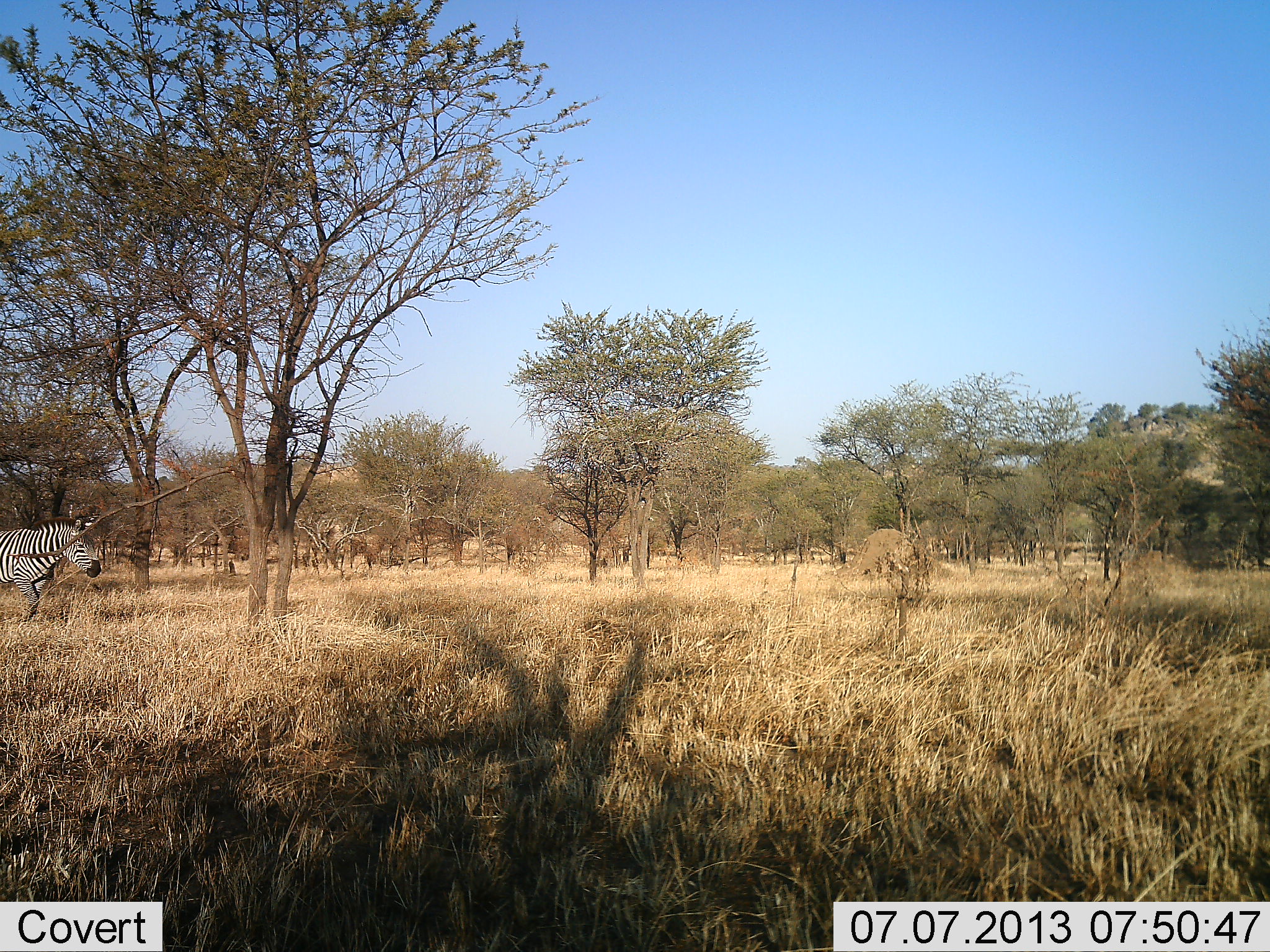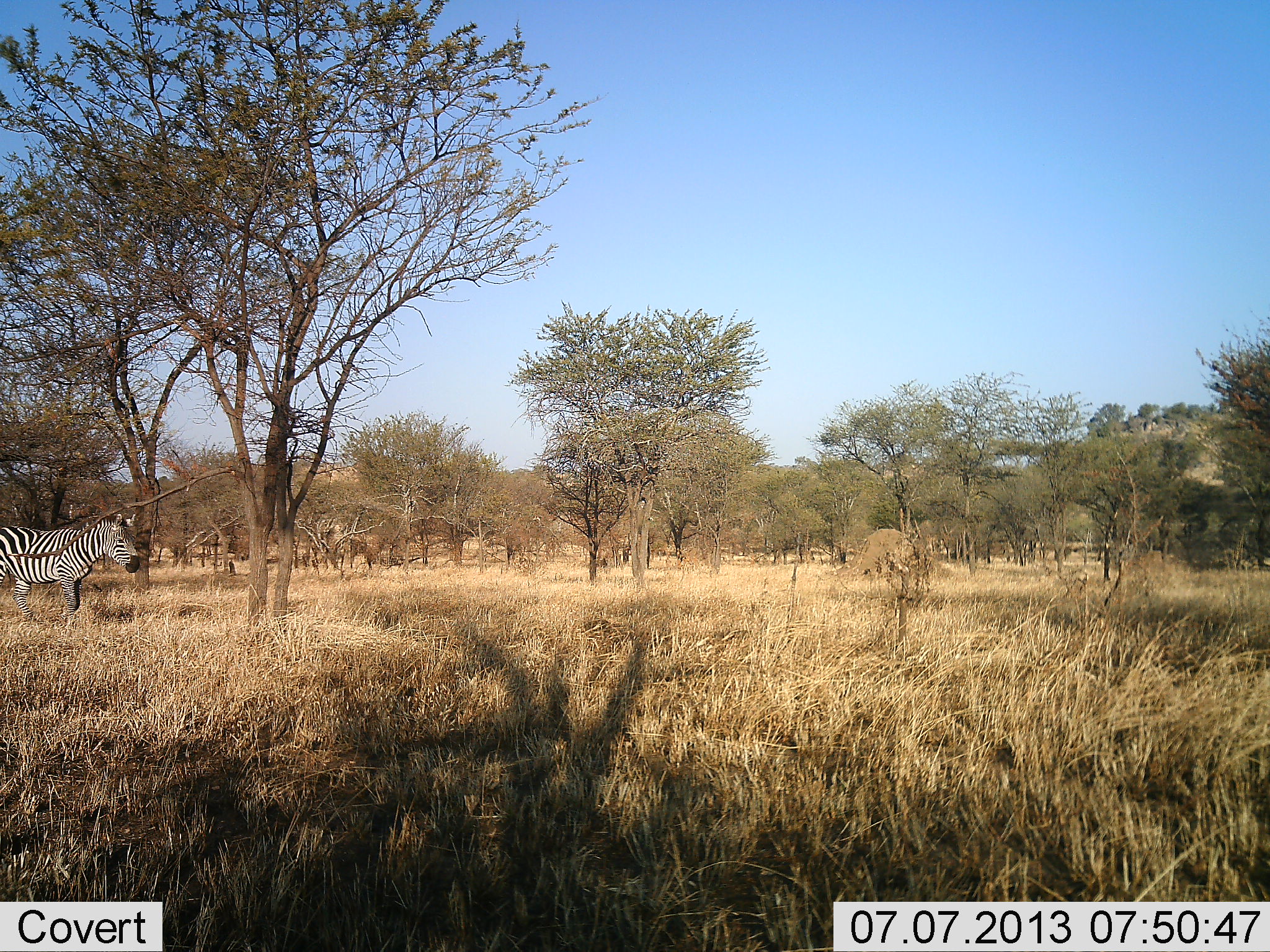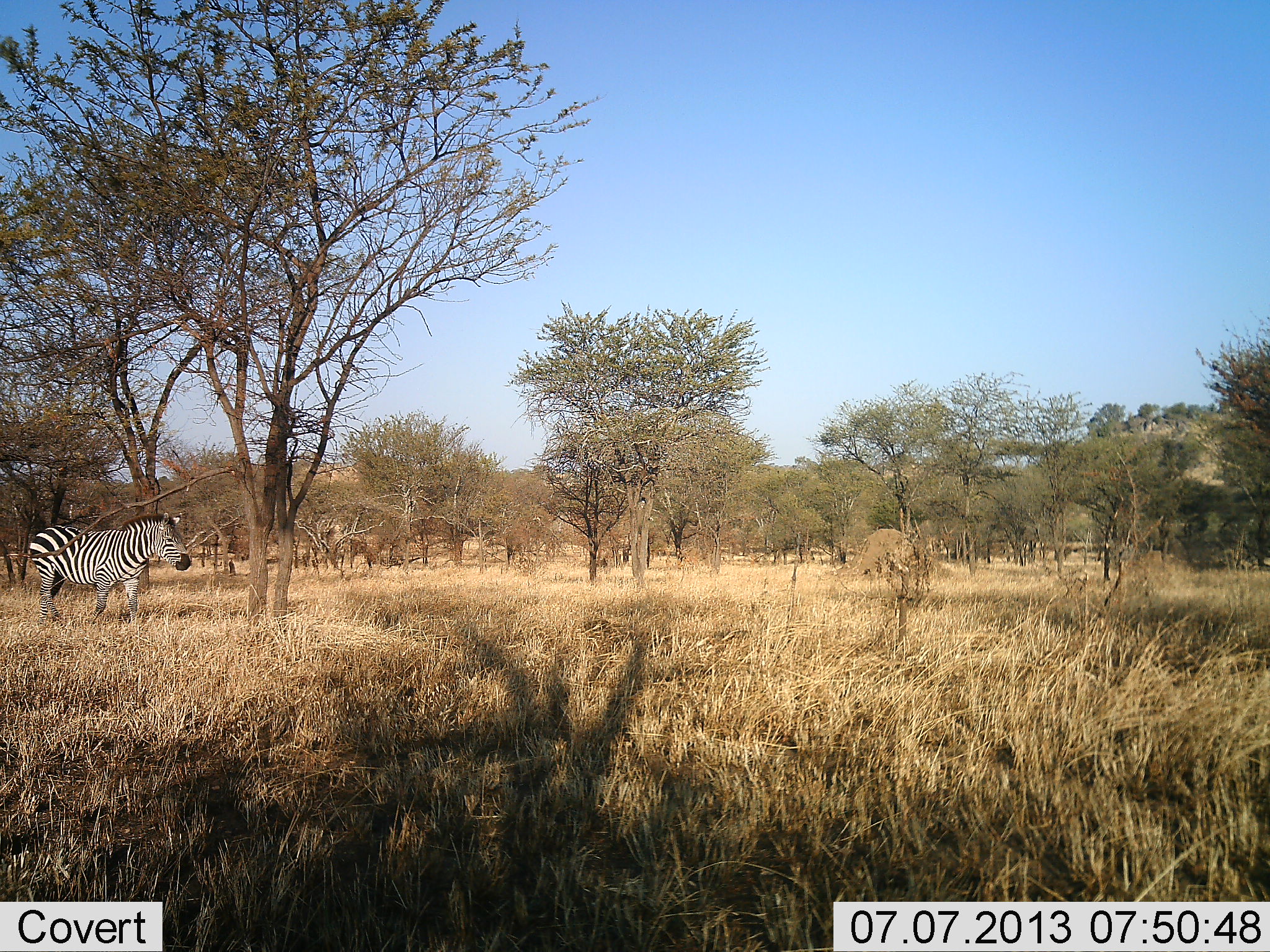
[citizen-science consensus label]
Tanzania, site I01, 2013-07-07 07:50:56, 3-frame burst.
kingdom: Animalia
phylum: Chordata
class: Mammalia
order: Perissodactyla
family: Equidae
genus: Equus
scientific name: Equus quagga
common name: plains zebra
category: zebra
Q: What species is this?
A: Zebra (plains zebra) (Equus quagga).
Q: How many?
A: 1.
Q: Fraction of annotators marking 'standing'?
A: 0%.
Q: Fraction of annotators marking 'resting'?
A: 0%.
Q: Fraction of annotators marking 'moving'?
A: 100%.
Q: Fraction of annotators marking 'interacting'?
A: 0%.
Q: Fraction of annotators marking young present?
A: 0%.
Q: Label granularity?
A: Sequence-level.